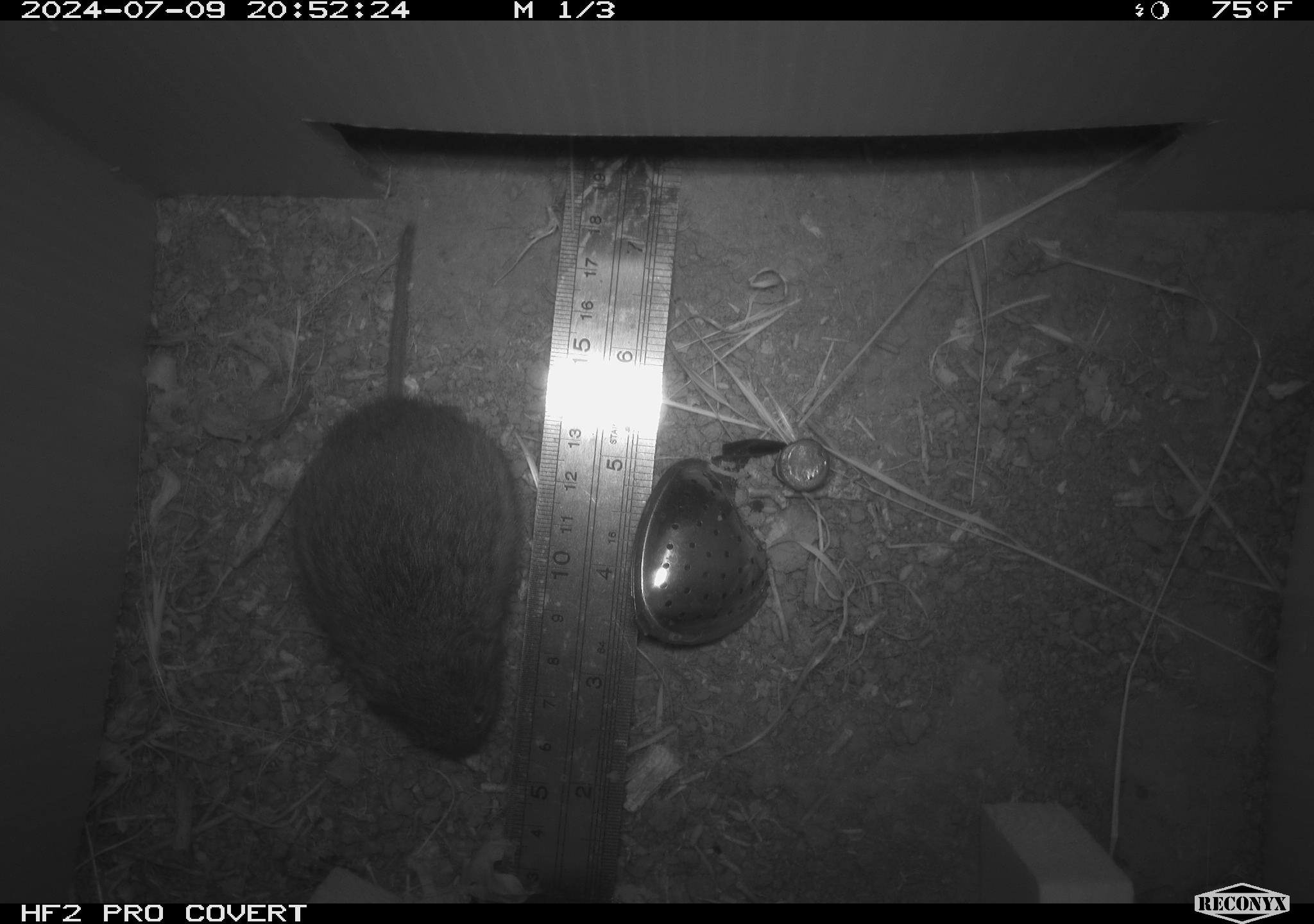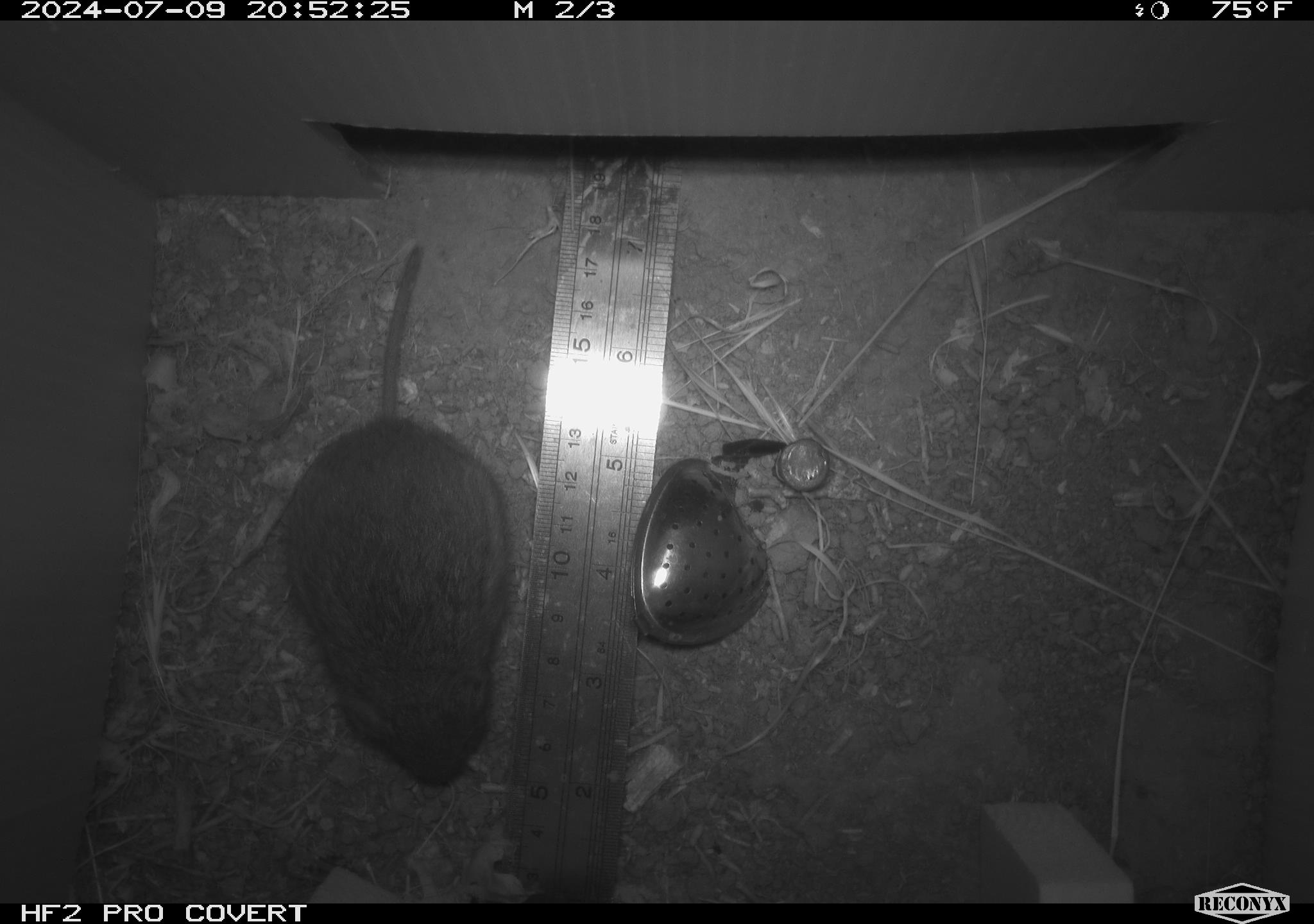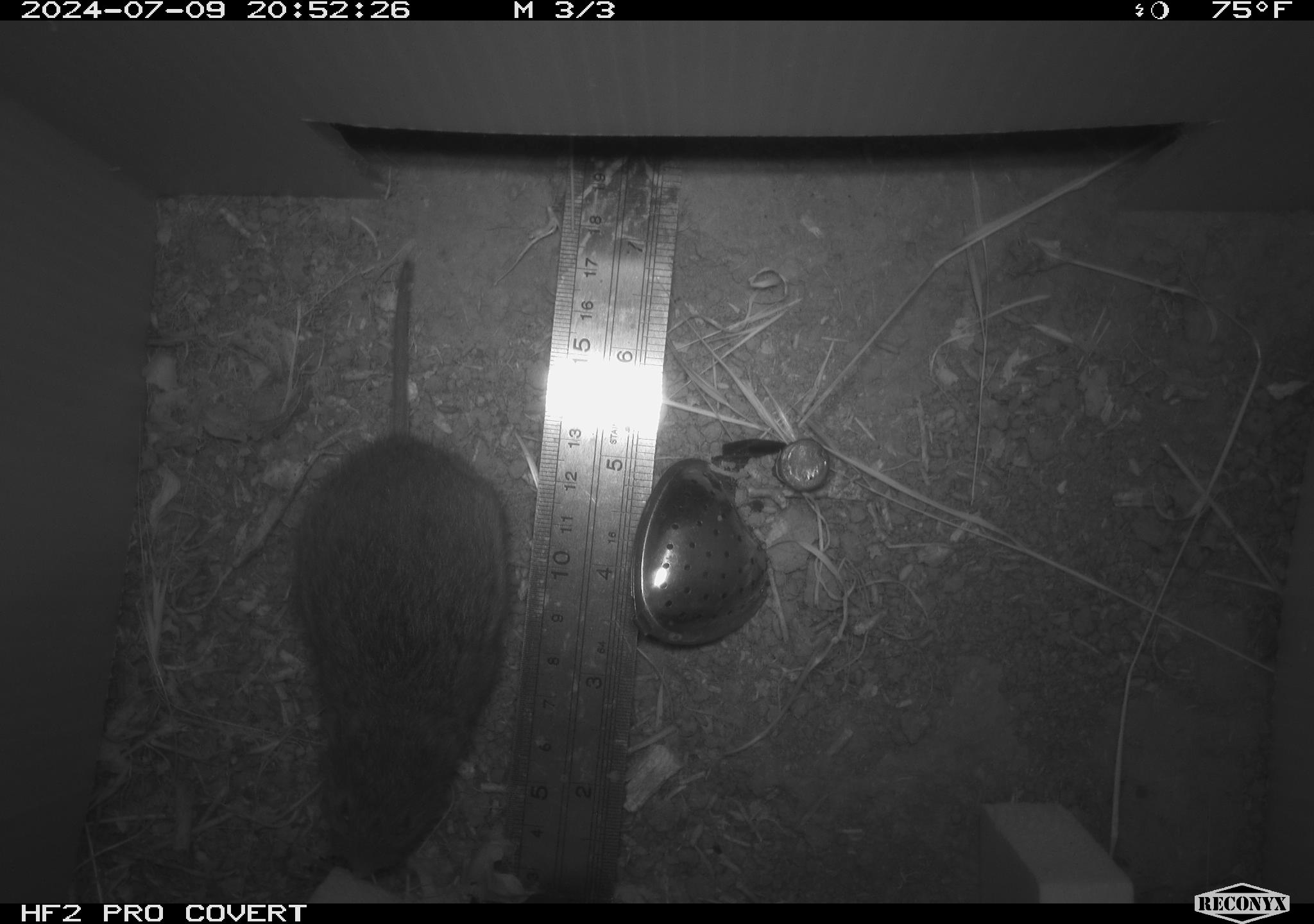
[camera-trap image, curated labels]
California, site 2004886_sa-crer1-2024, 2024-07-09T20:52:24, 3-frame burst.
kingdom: Animalia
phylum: Chordata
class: Mammalia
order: Rodentia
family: Cricetidae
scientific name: Arvicolinae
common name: voles, lemmings, and muskrats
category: arvicolinae subfamily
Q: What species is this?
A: Arvicolinae subfamily (voles, lemmings, and muskrats) (Arvicolinae).